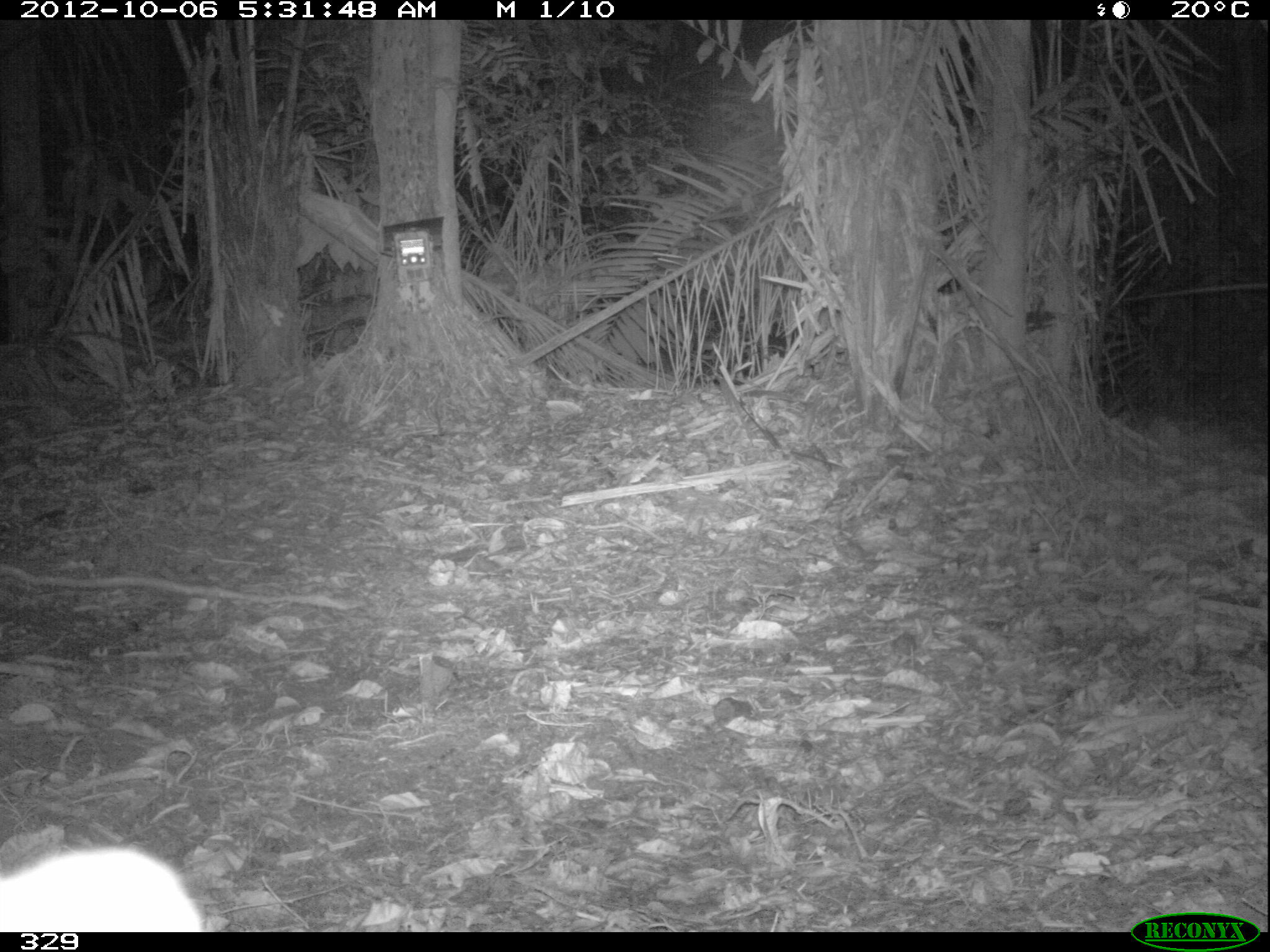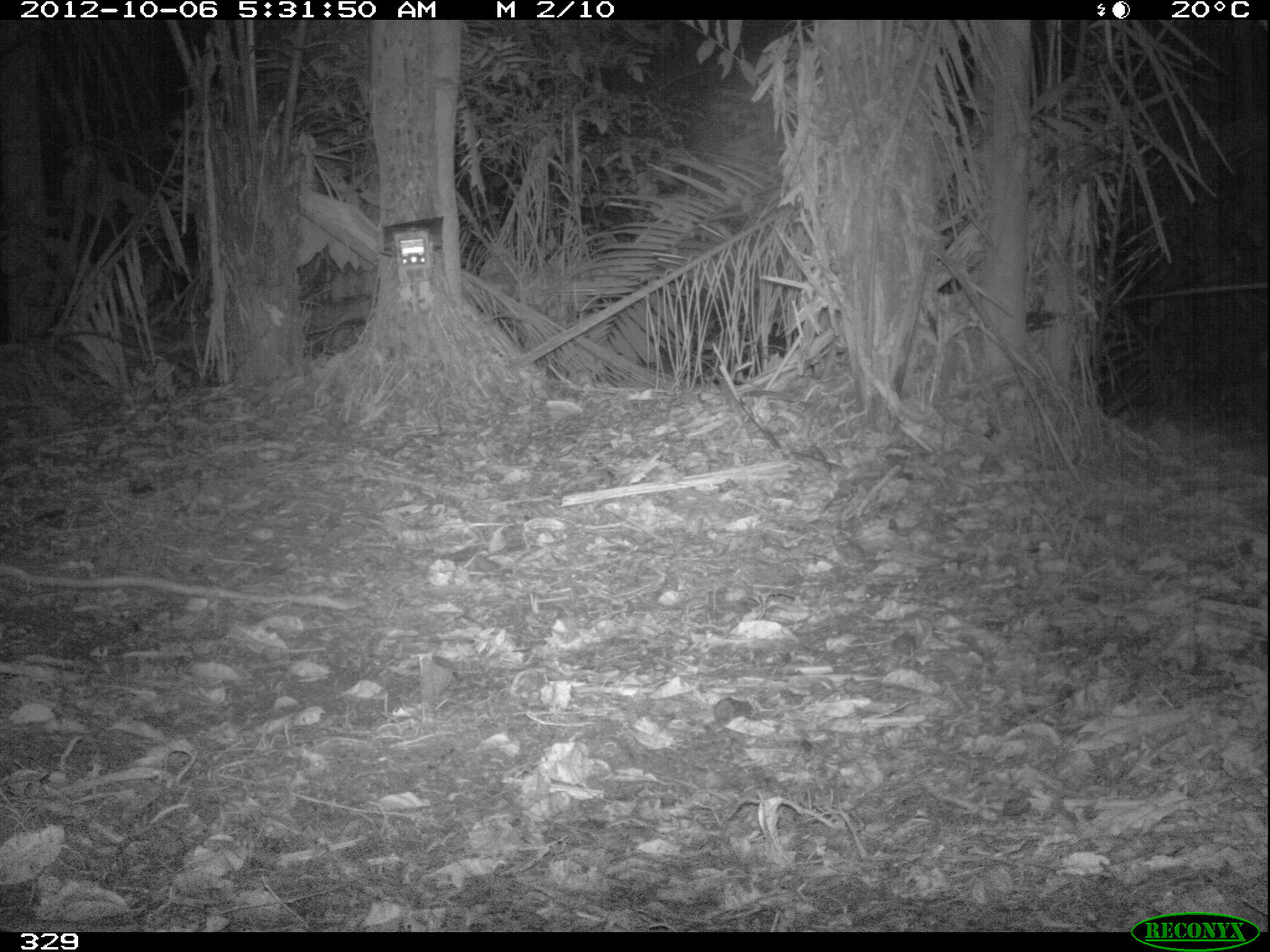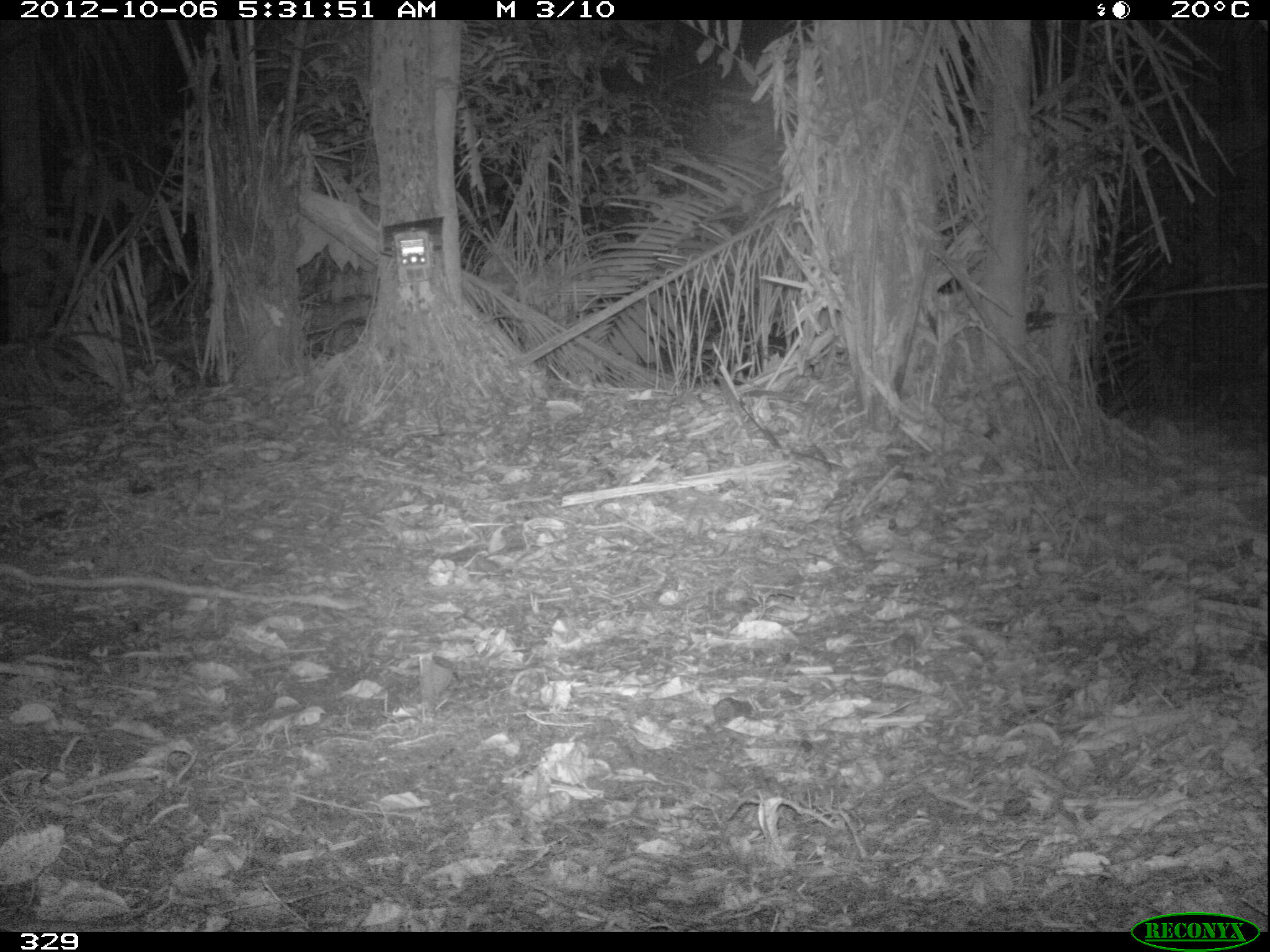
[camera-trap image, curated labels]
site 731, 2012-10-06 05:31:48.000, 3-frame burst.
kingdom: Animalia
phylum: Chordata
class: Mammalia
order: Carnivora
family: Felidae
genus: Leopardus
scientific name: Leopardus pardalis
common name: ocelot